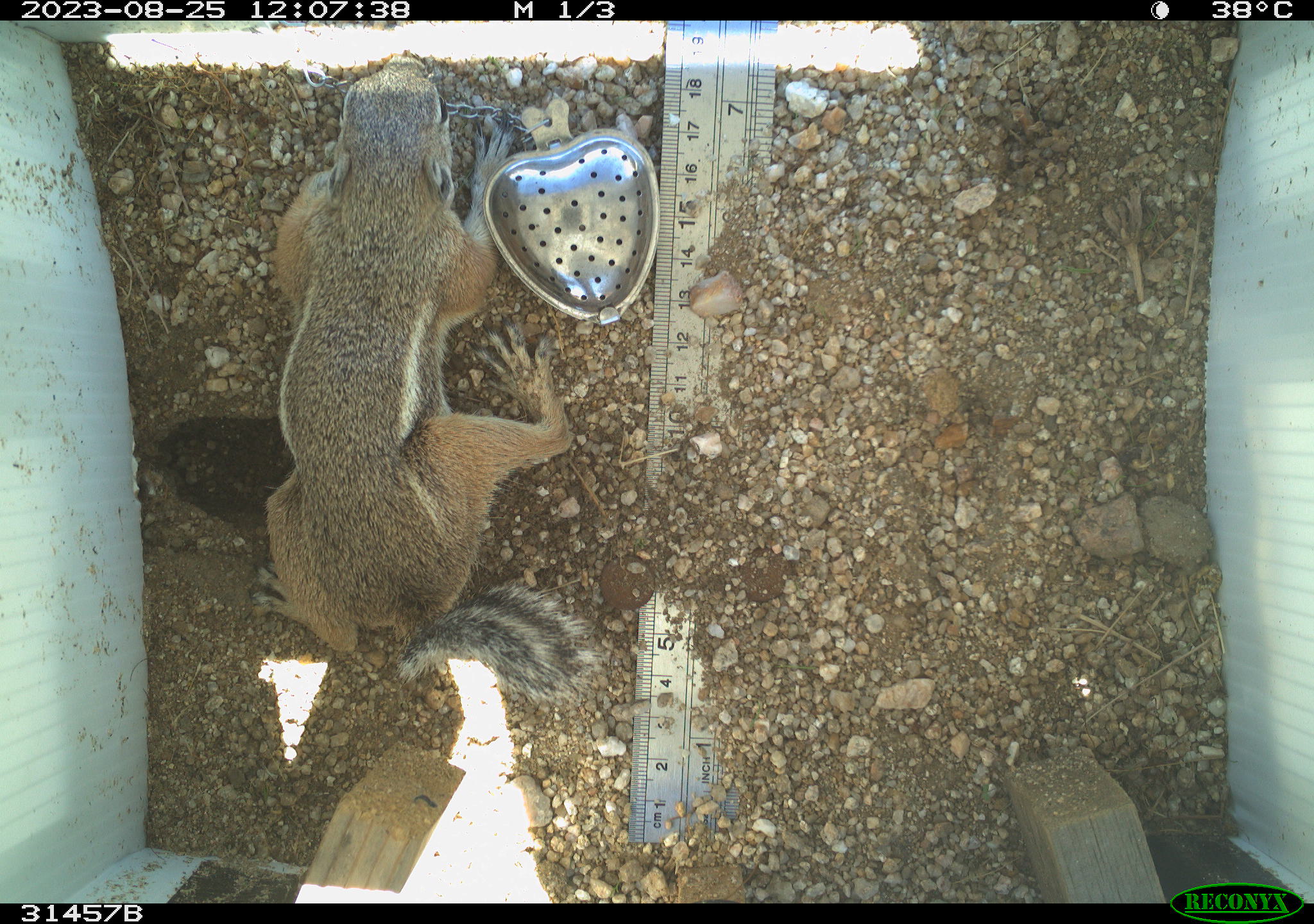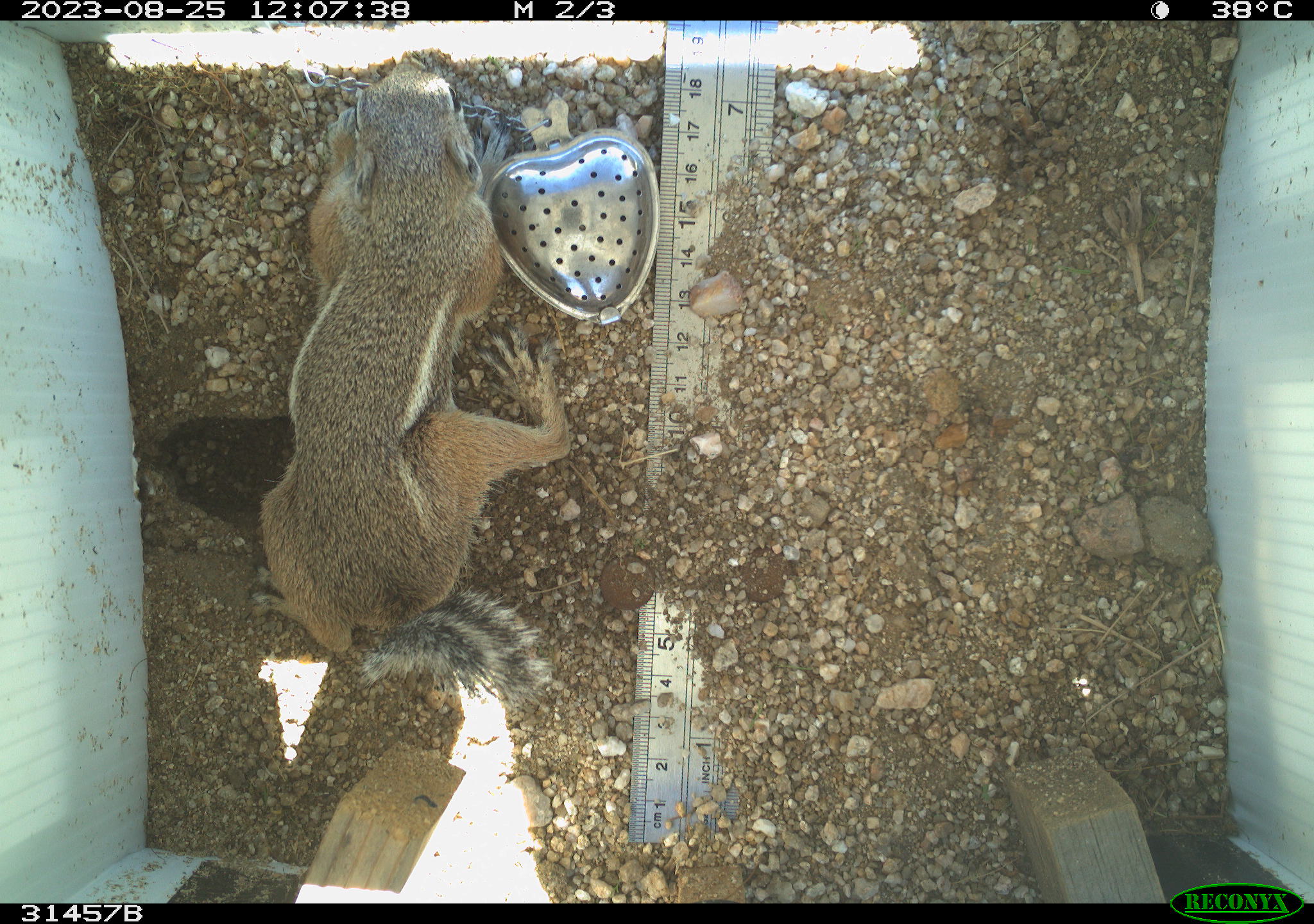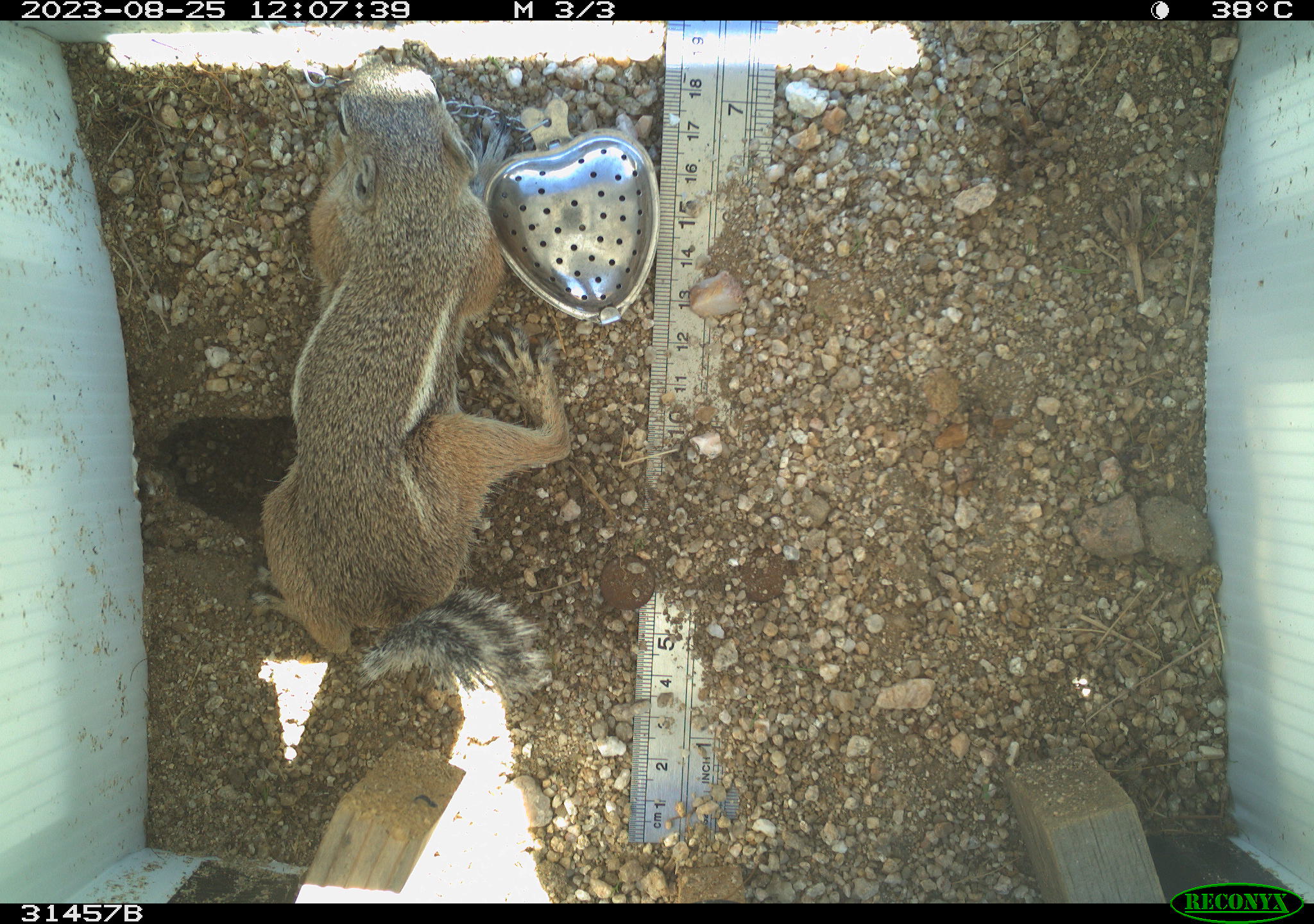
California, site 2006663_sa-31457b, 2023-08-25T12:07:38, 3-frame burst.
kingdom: Animalia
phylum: Chordata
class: Mammalia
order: Rodentia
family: Sciuridae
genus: Ammospermophilus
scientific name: Ammospermophilus leucurus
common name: white-tailed antelope squirrel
White-tailed antelope squirrel (Ammospermophilus leucurus).